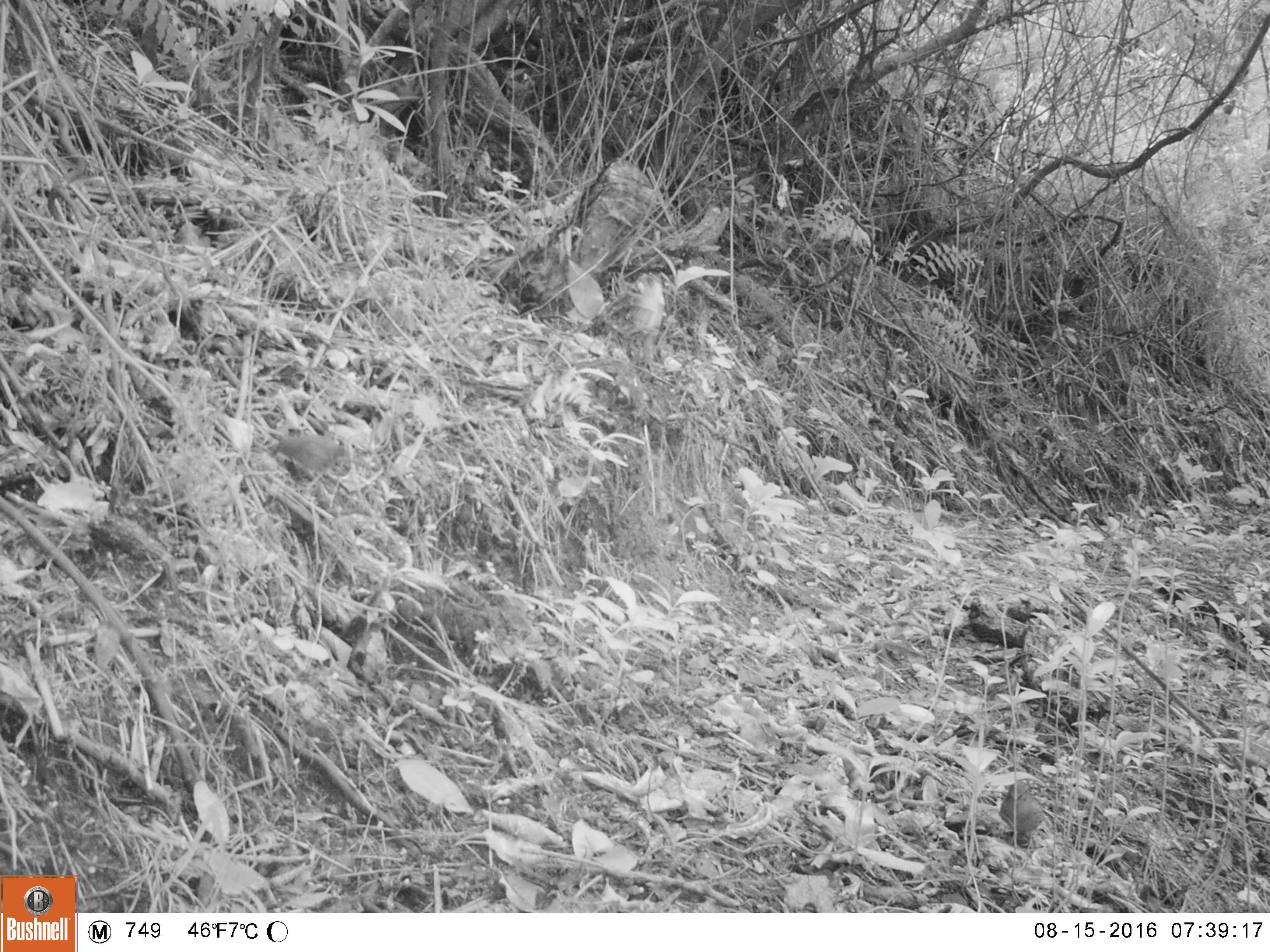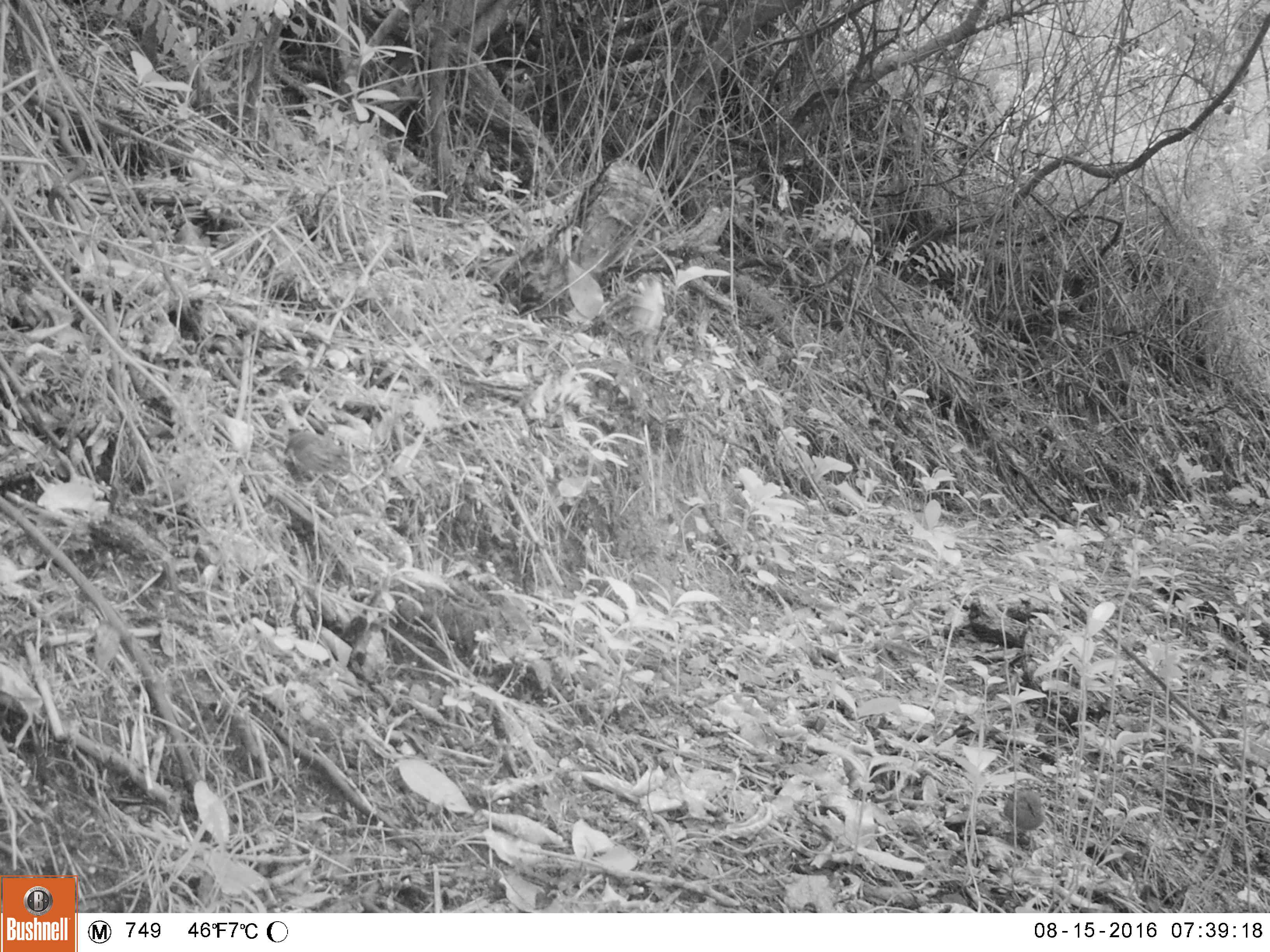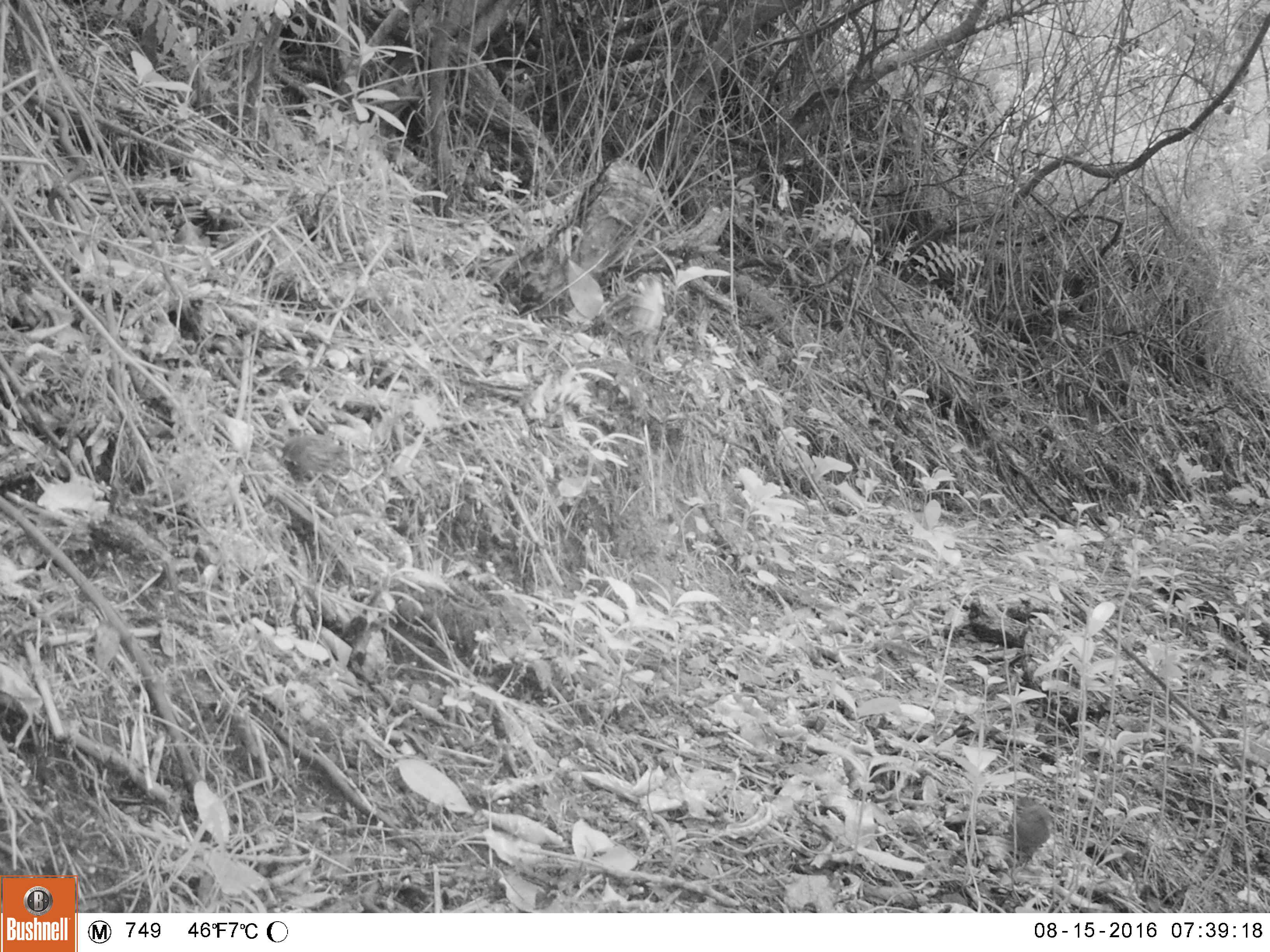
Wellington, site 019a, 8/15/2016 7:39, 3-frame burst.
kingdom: Animalia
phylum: Chordata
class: Aves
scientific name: Aves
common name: bird